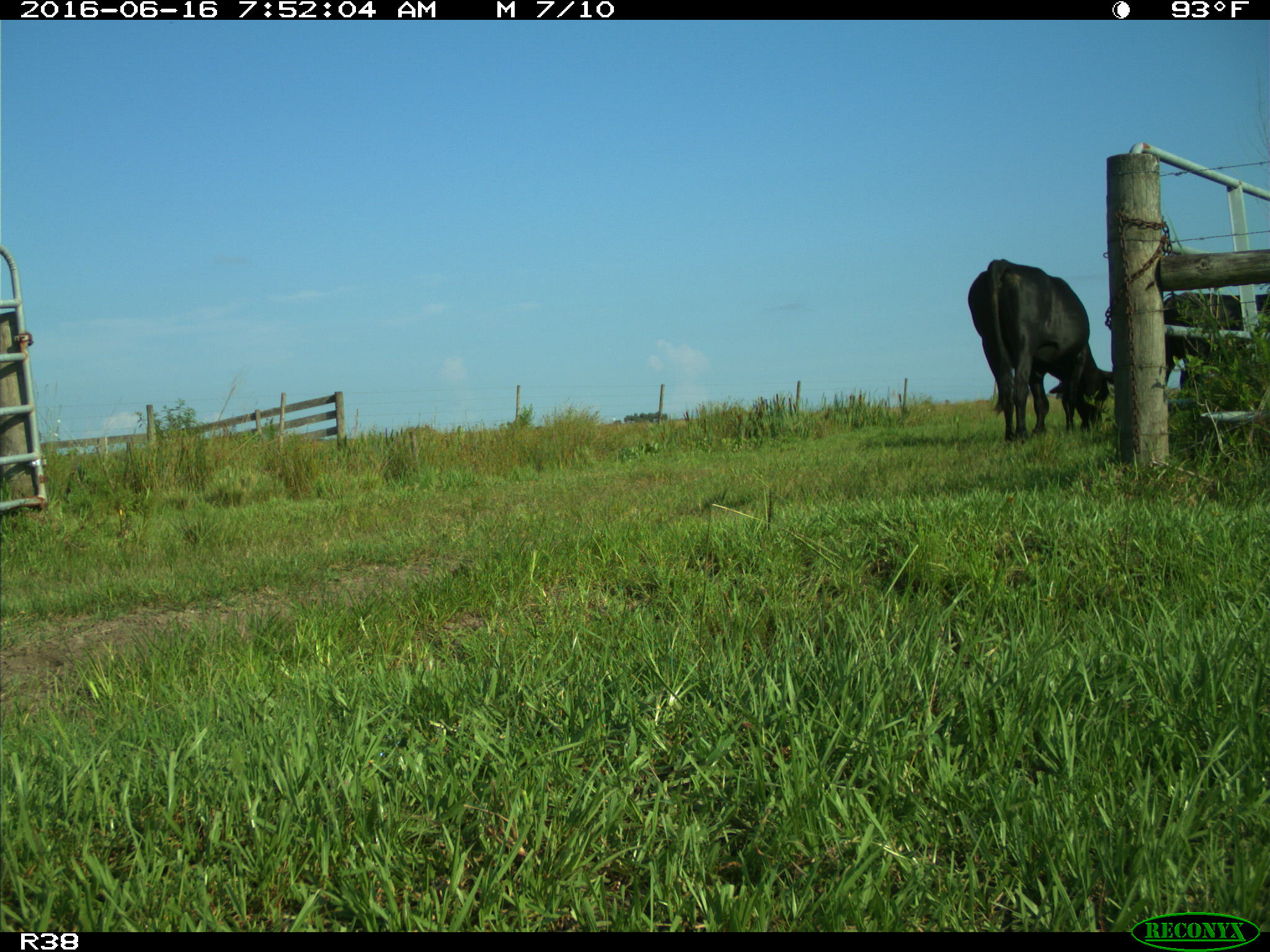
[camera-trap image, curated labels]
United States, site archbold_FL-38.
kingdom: Animalia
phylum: Chordata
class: Mammalia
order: Artiodactyla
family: Bovidae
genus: Bos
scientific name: Bos taurus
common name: domestic cow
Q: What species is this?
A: Bos taurus (domestic cow).